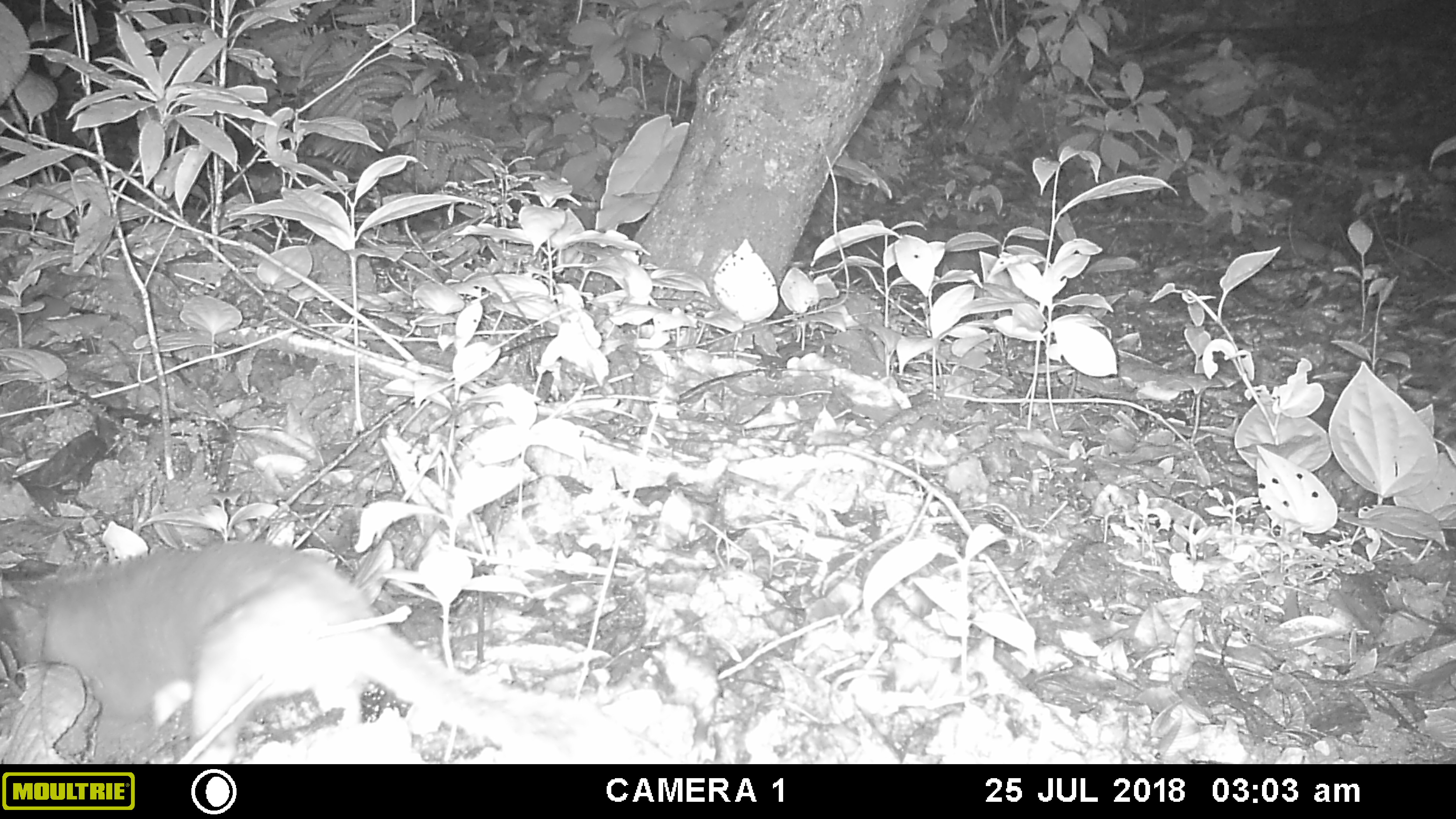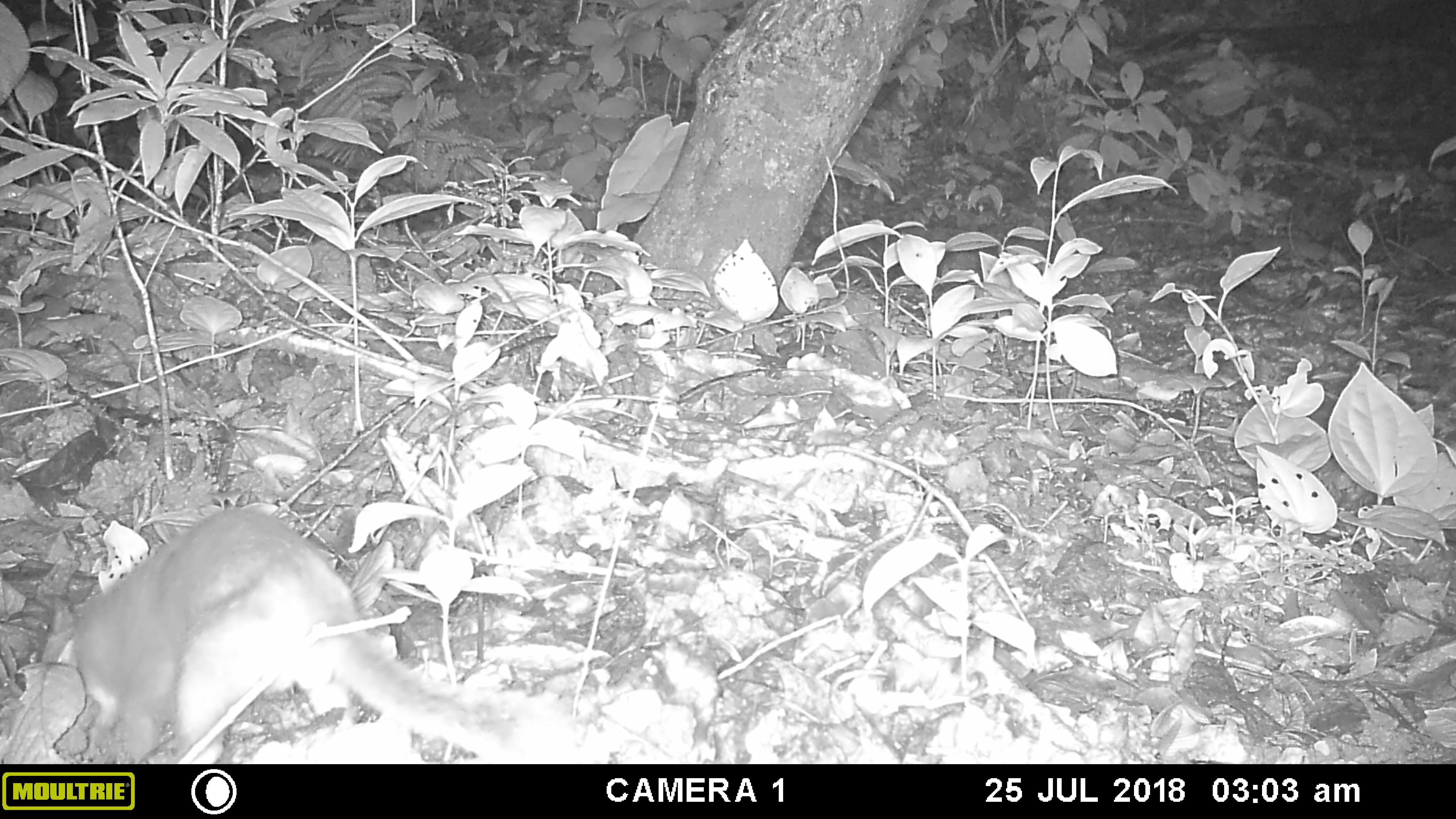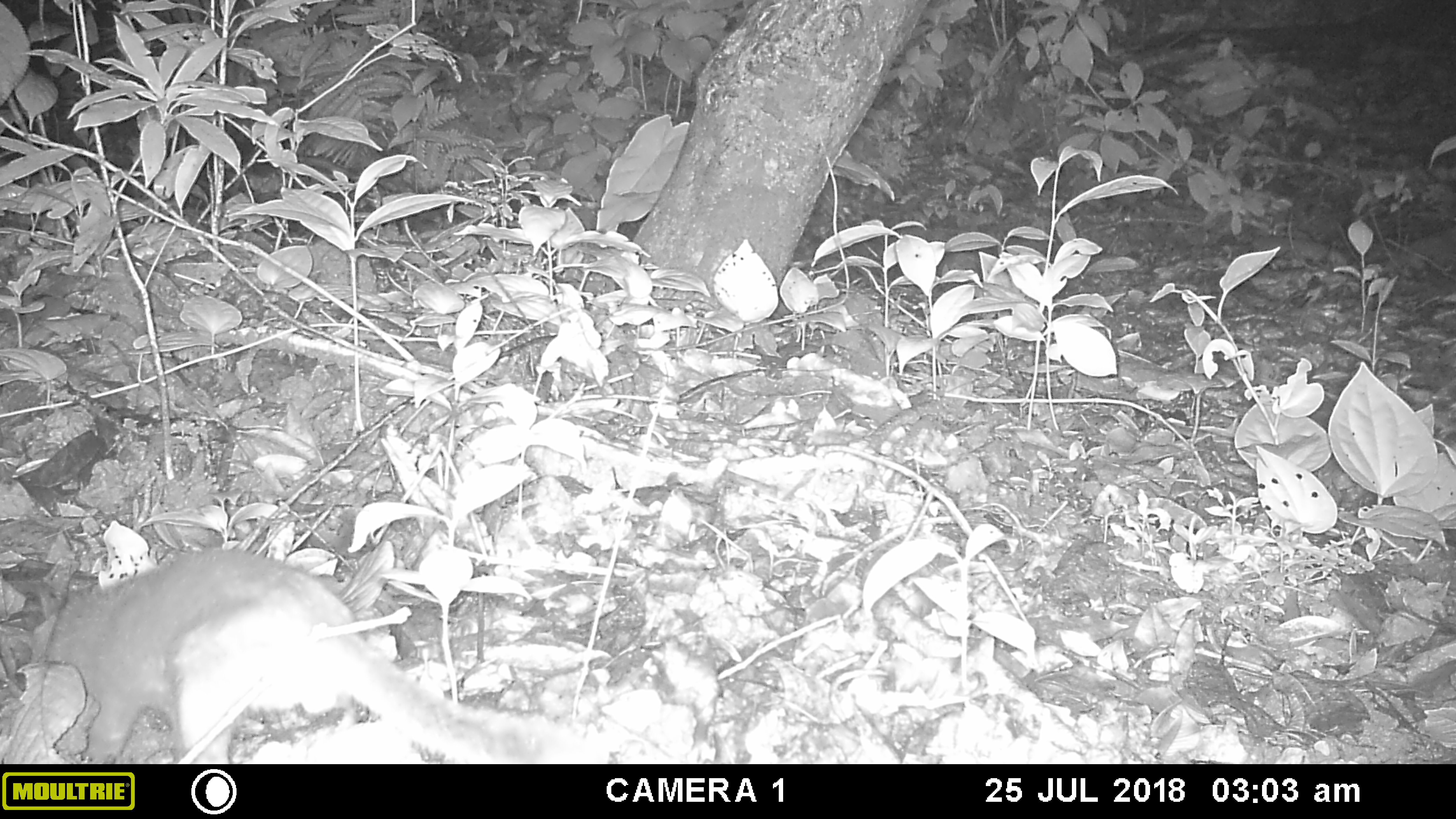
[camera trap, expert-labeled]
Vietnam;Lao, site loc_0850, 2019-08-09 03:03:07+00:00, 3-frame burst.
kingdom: Animalia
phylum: Chordata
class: Mammalia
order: Carnivora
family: Mustelidae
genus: Melogale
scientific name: Melogale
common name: ferret badger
Ferret badger (Melogale). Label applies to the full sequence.